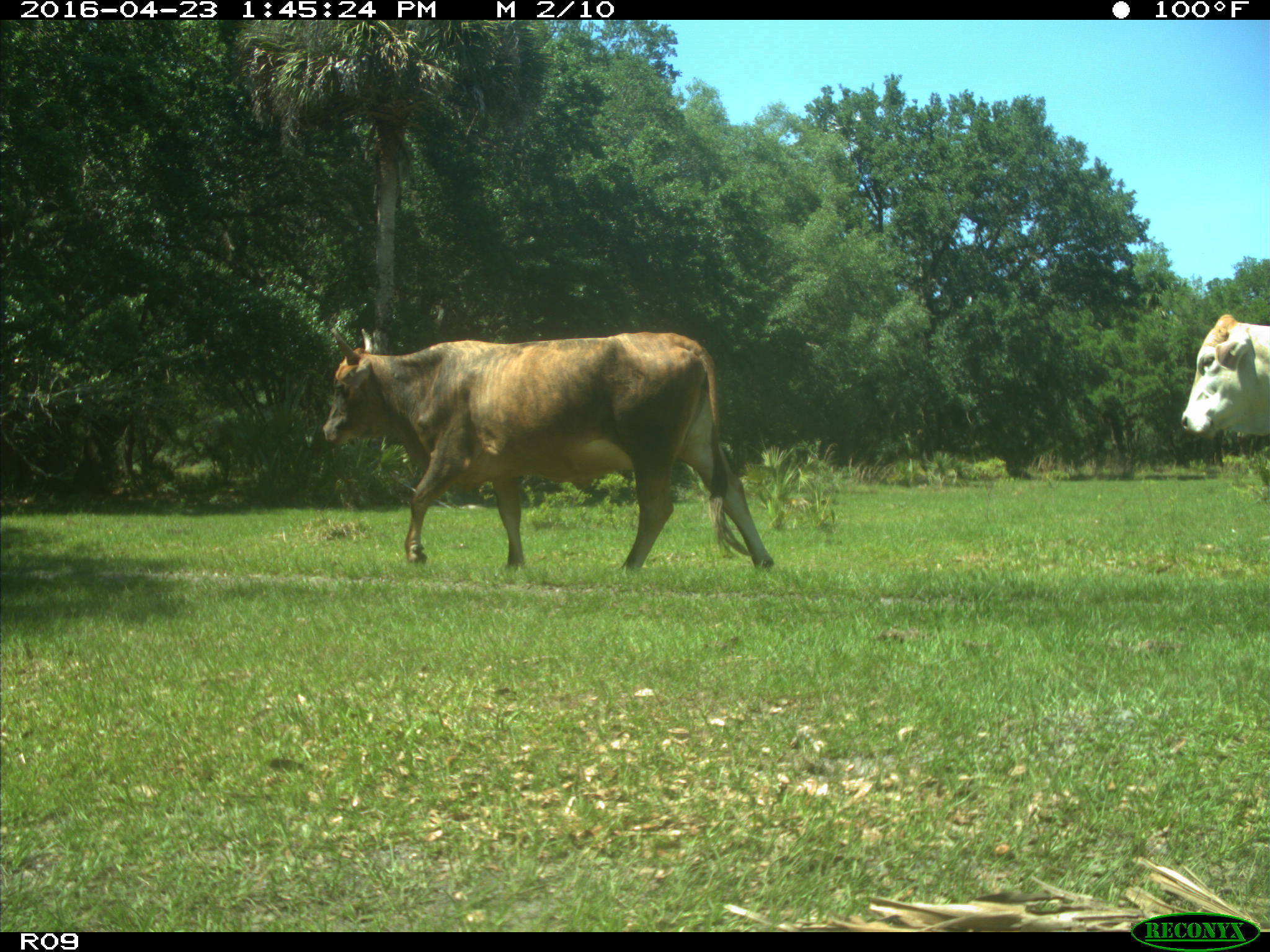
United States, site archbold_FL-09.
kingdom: Animalia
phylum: Chordata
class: Mammalia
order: Artiodactyla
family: Bovidae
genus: Bos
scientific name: Bos taurus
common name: domestic cow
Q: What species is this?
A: Bos taurus (domestic cow).